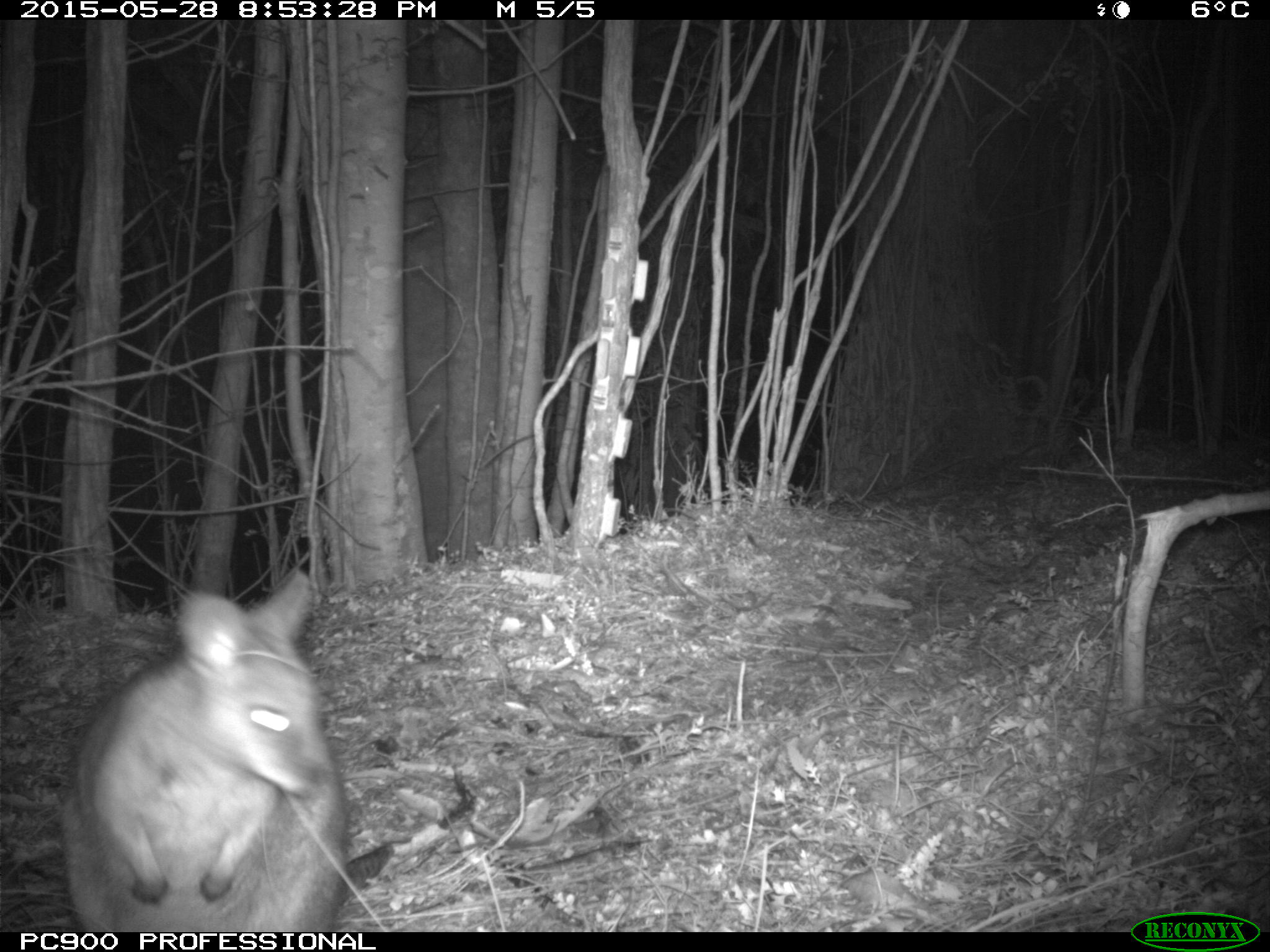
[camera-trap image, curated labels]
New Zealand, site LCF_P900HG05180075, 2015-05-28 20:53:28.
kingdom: Animalia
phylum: Chordata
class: Mammalia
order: Diprotodontia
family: Macropodidae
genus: Notamacropus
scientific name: Notamacropus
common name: wallaby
Wallaby (Notamacropus).